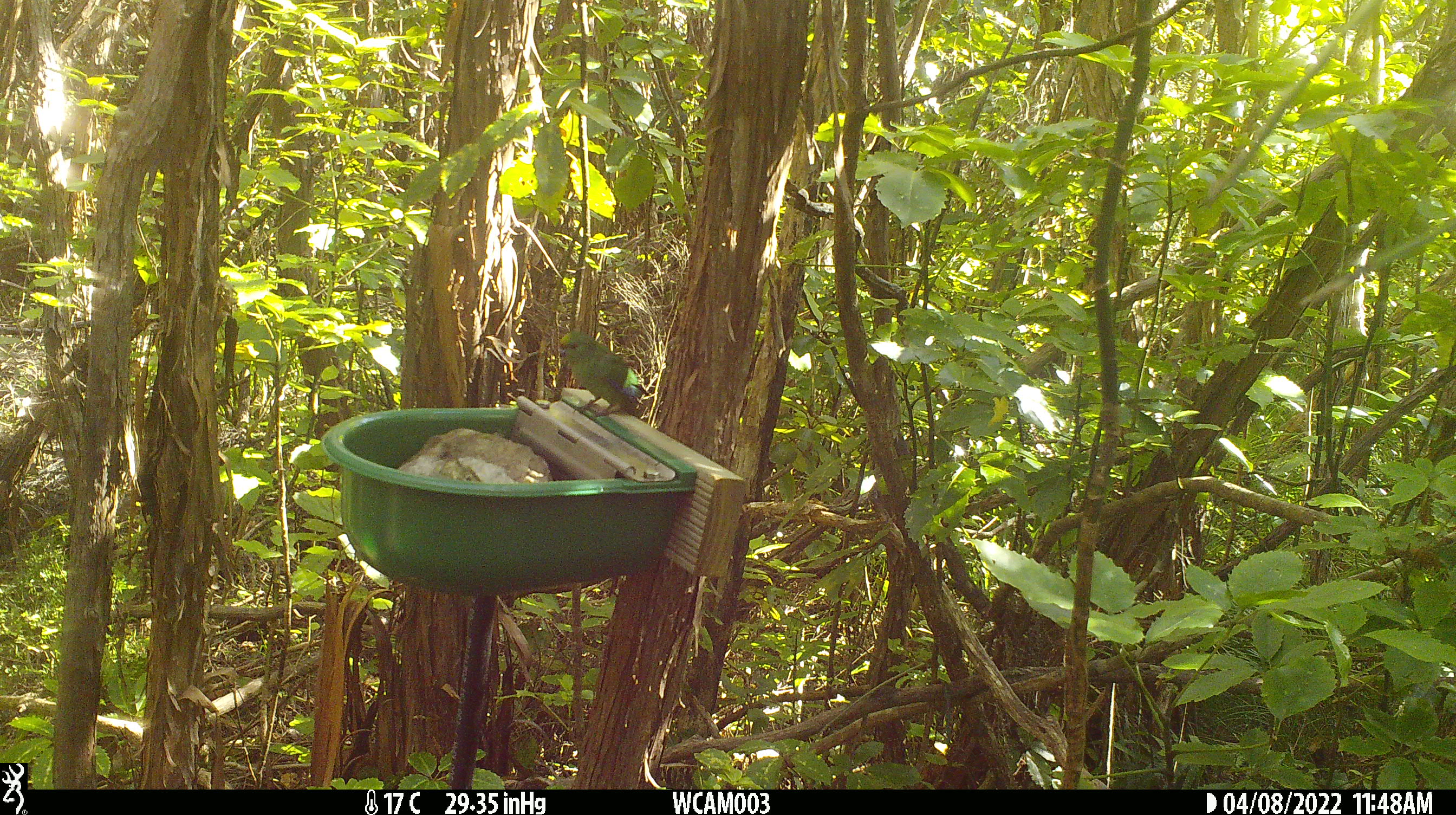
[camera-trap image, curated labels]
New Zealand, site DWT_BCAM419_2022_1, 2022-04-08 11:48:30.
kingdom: Animalia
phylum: Chordata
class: Aves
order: Psittaciformes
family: Psittaculidae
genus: Cyanoramphus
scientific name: Cyanoramphus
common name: parakeet